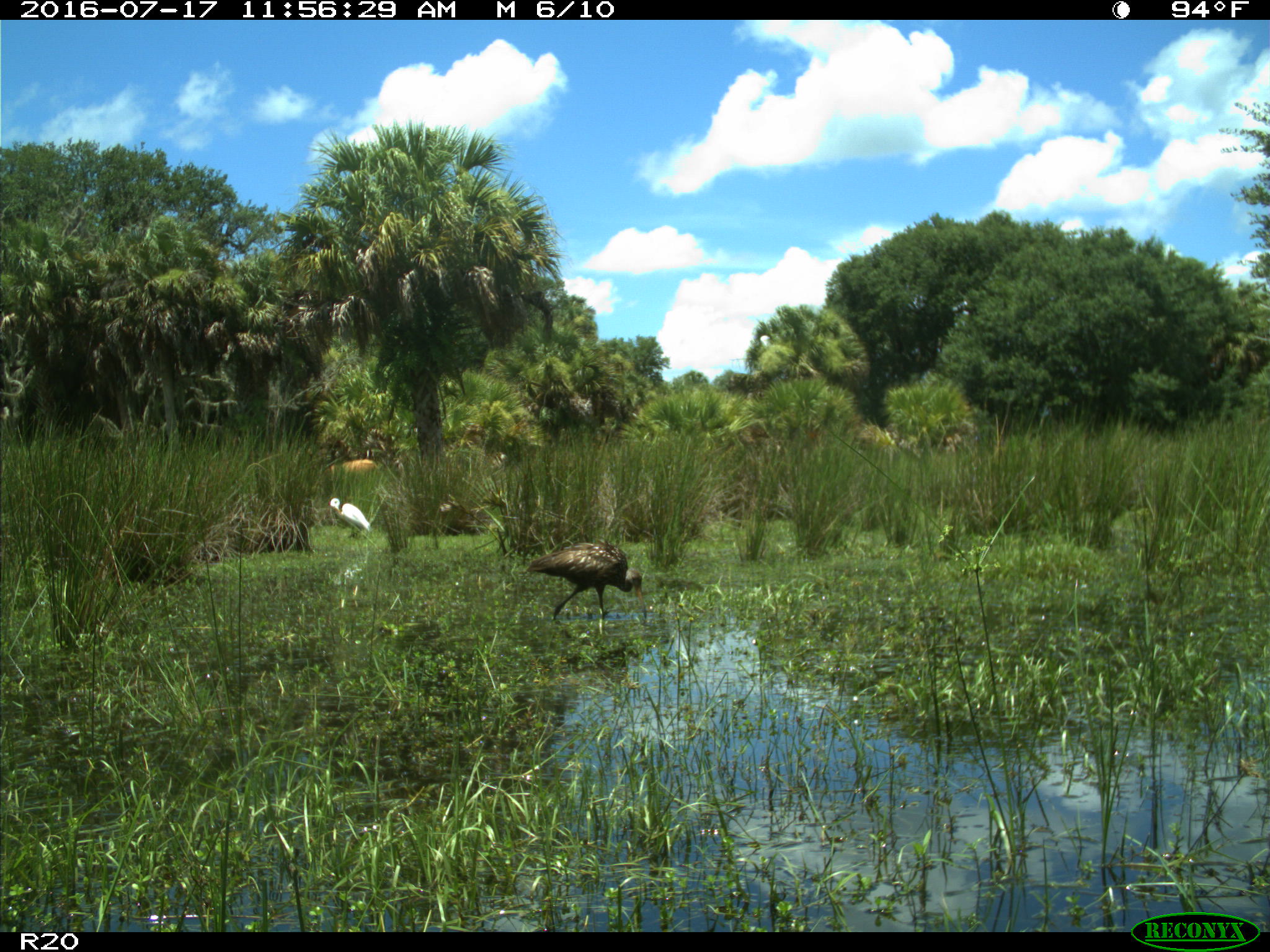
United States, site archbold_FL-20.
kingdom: Animalia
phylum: Chordata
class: Aves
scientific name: Aves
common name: birds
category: unidentified bird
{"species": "unidentified bird (birds) (Aves)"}